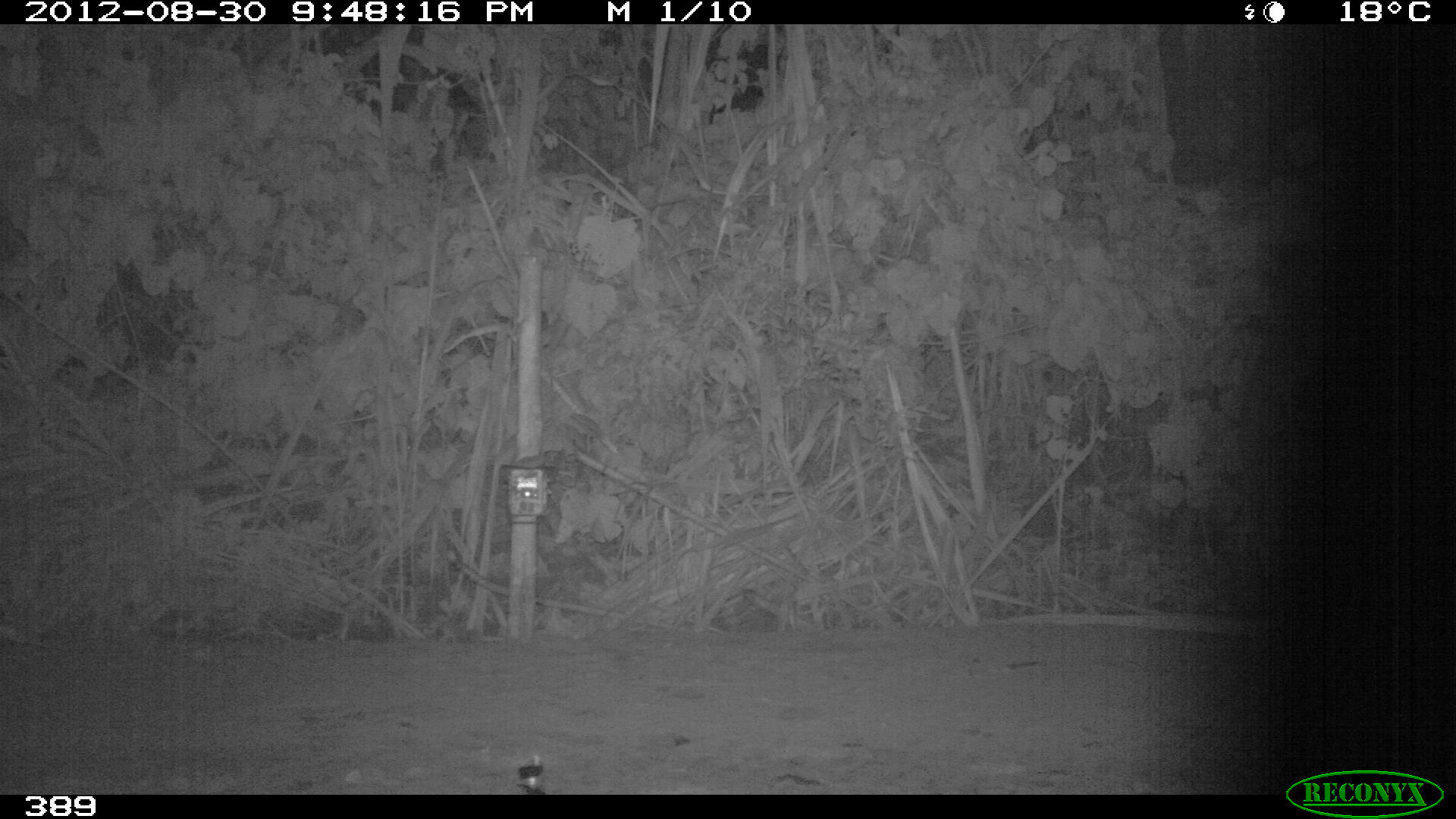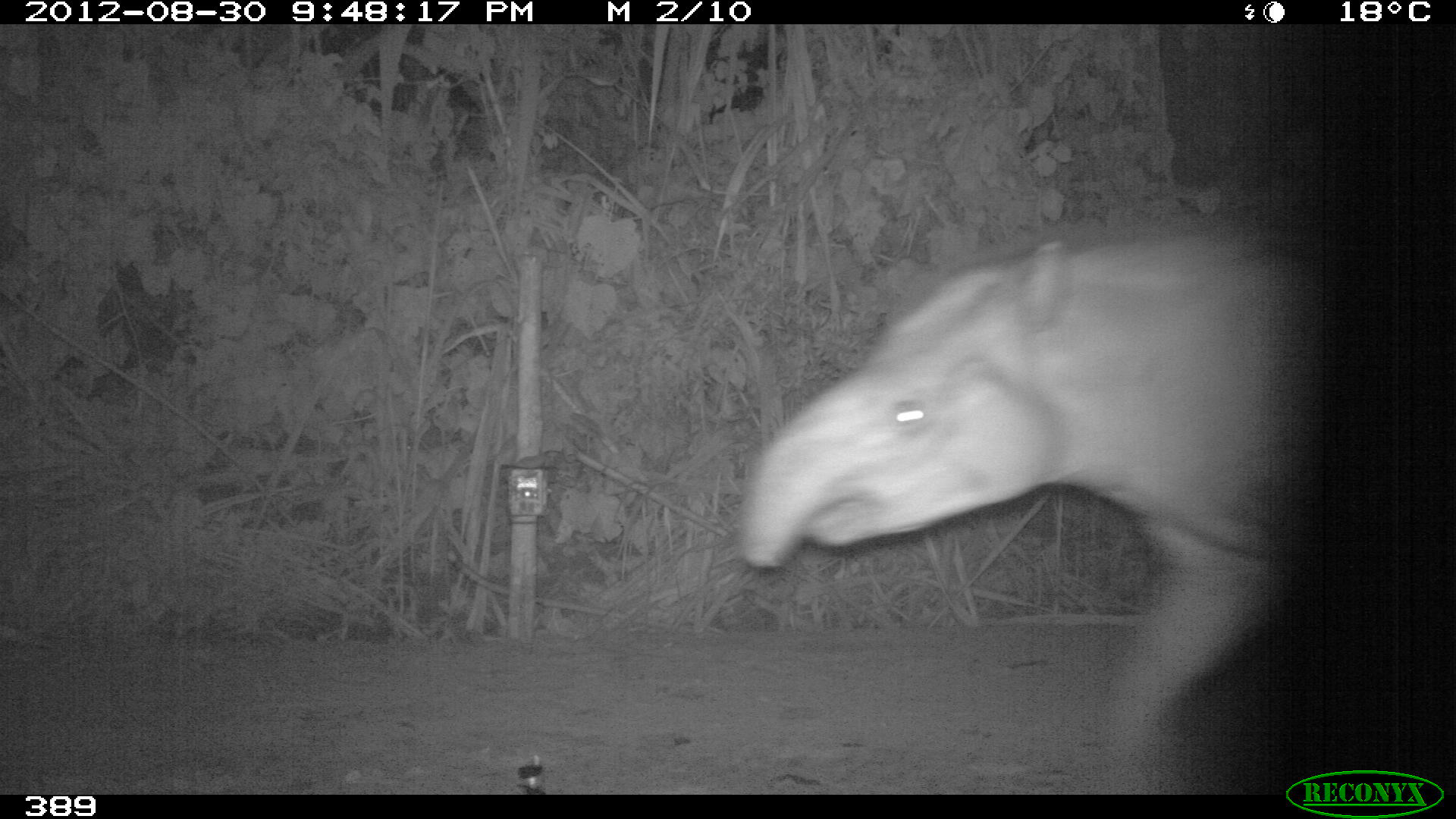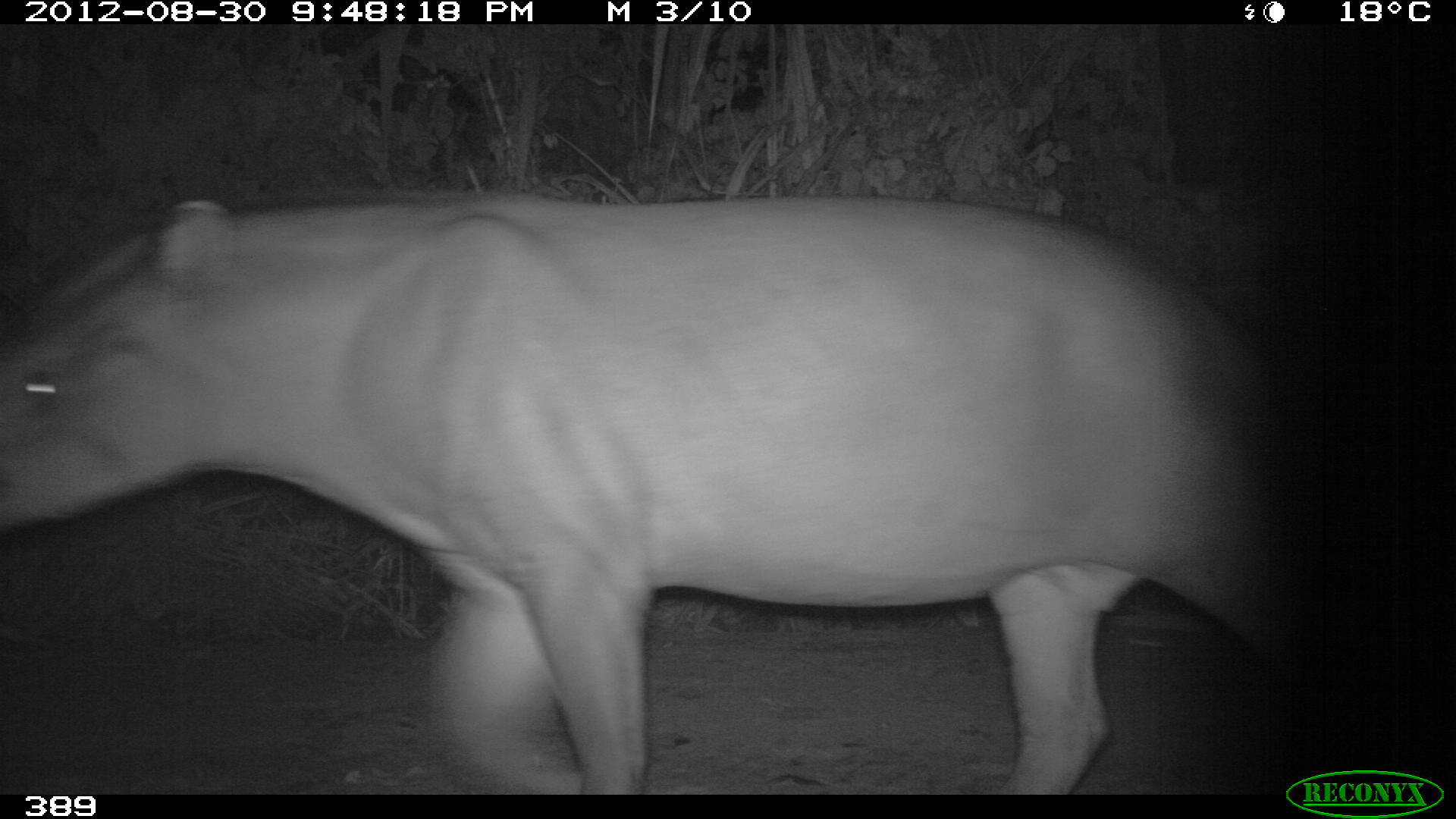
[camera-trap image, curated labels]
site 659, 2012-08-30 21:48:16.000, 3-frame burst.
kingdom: Animalia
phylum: Chordata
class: Mammalia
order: Perissodactyla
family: Tapiridae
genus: Tapirus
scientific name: Tapirus terrestris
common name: south american tapir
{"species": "Tapirus terrestris (south american tapir)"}